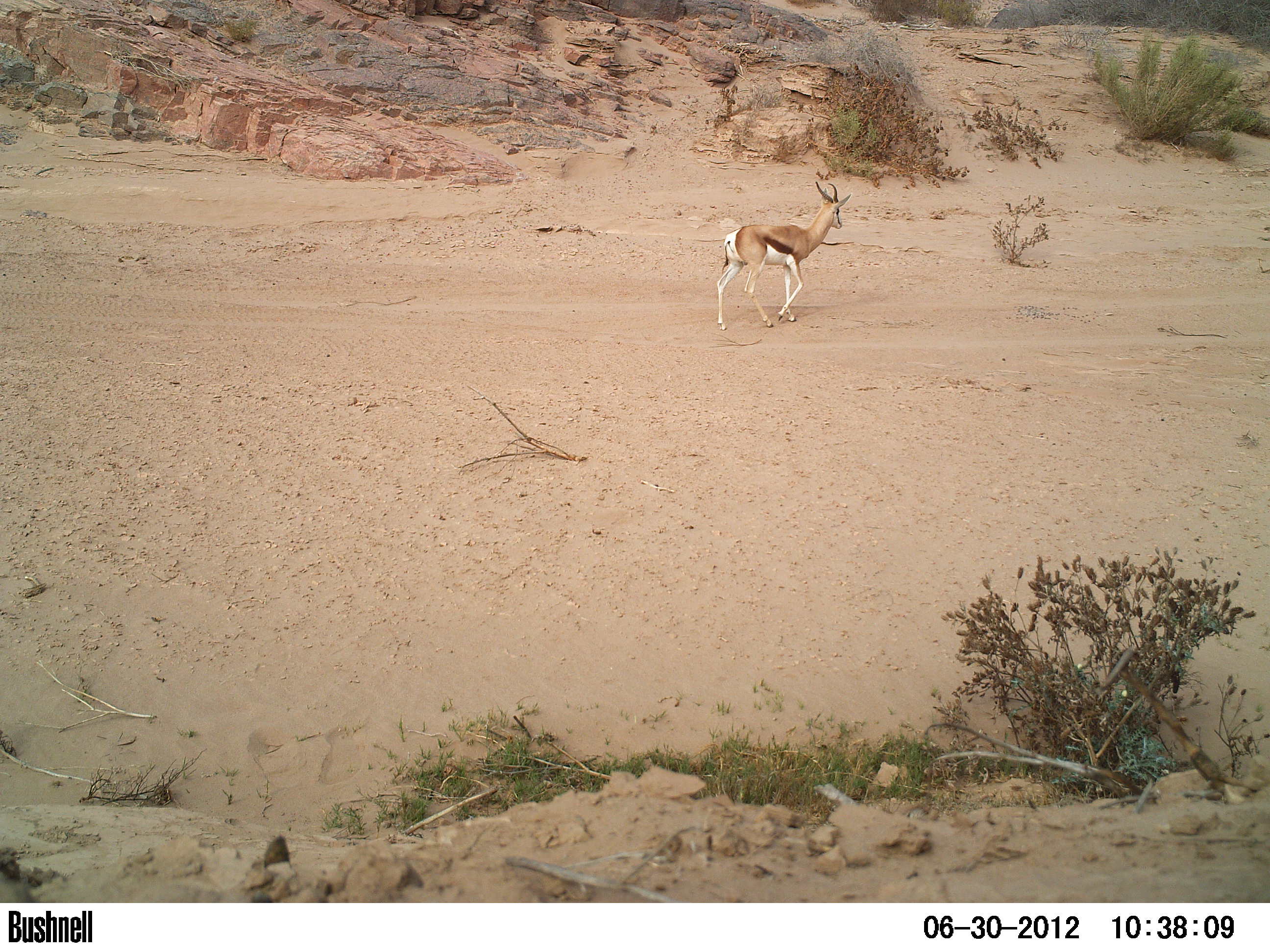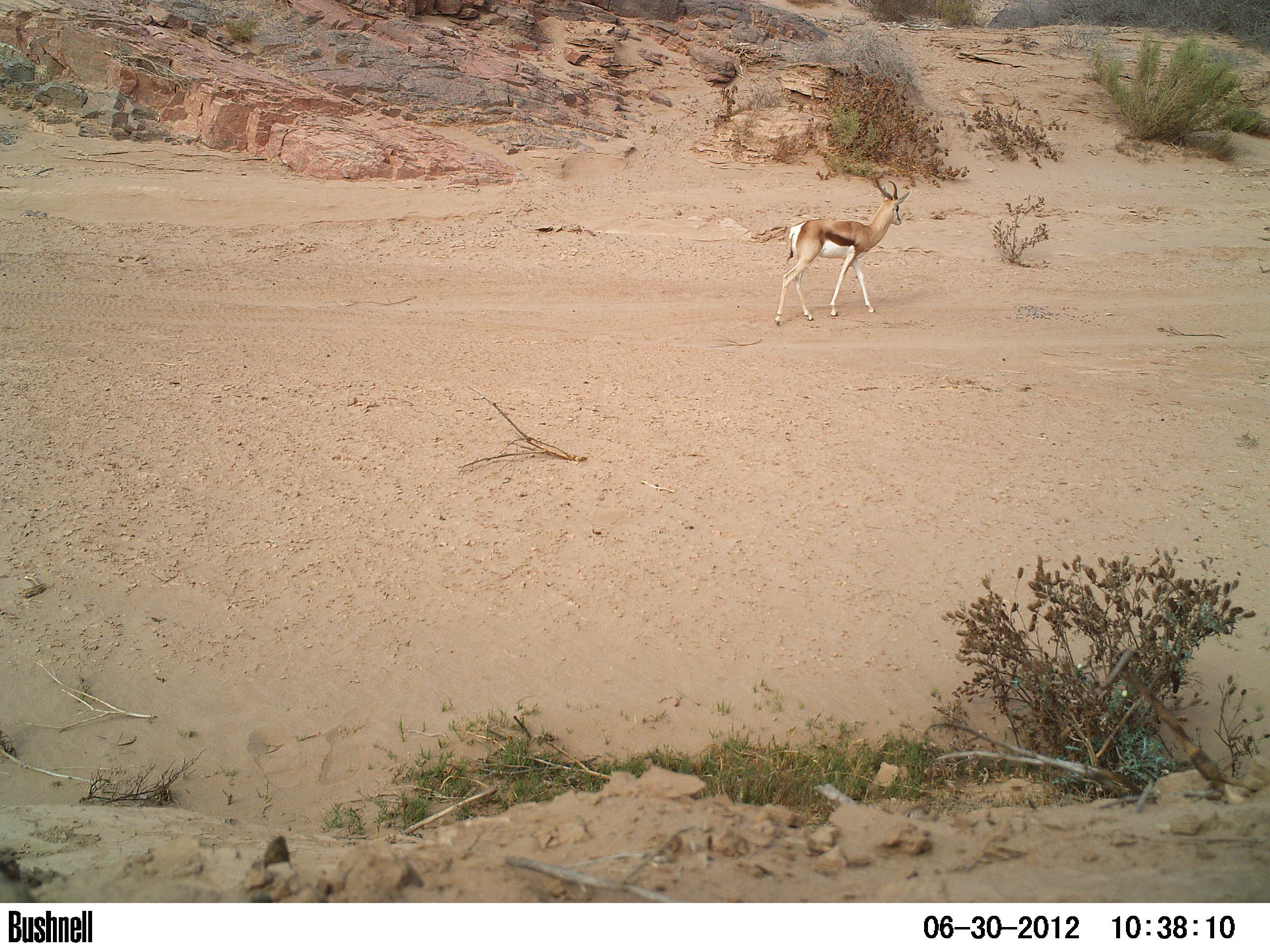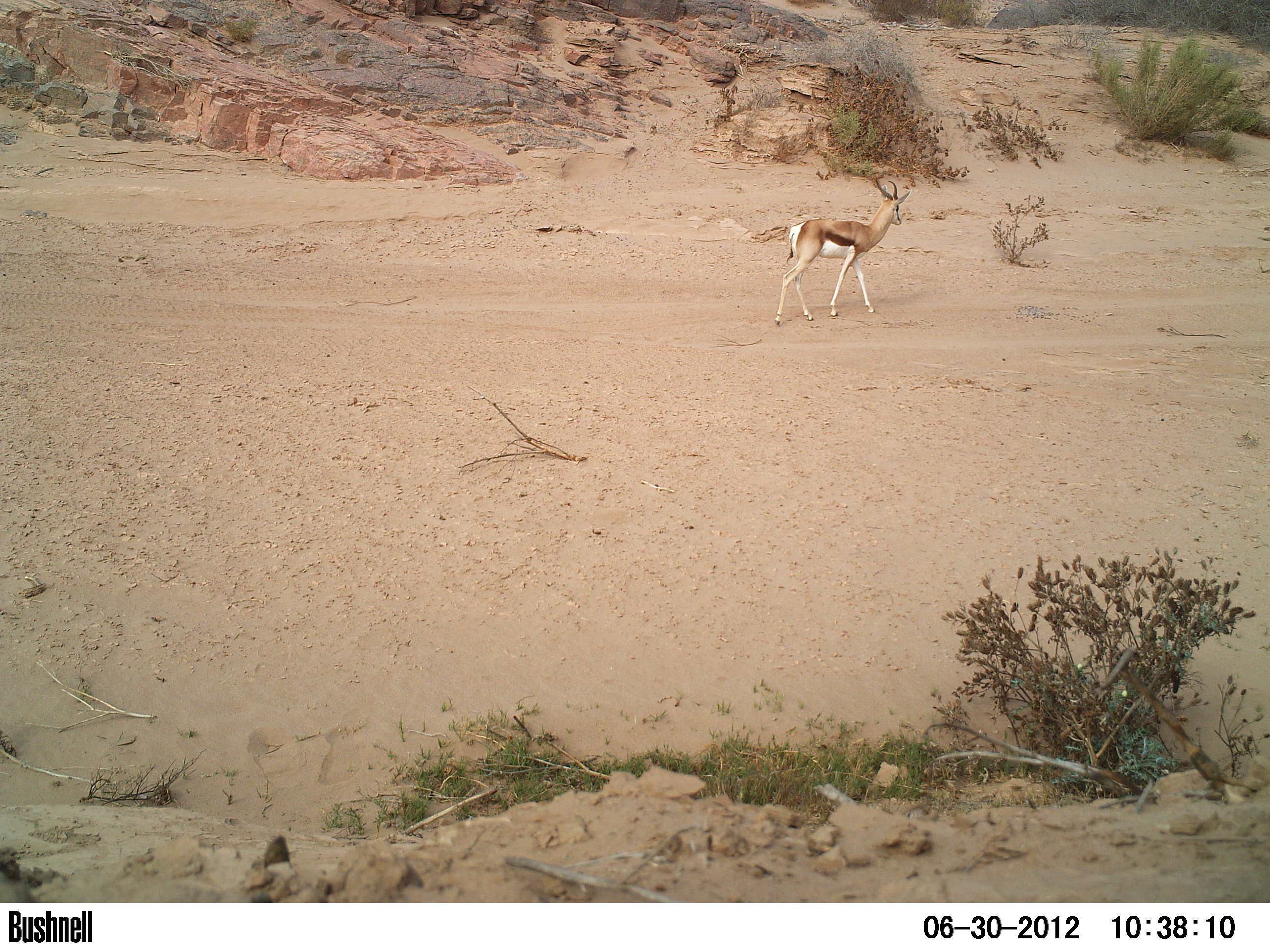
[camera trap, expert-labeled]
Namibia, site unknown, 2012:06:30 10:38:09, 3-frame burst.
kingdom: Animalia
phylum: Chordata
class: Mammalia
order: Artiodactyla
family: Bovidae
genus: Antidorcas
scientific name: Antidorcas marsupialis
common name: springbok